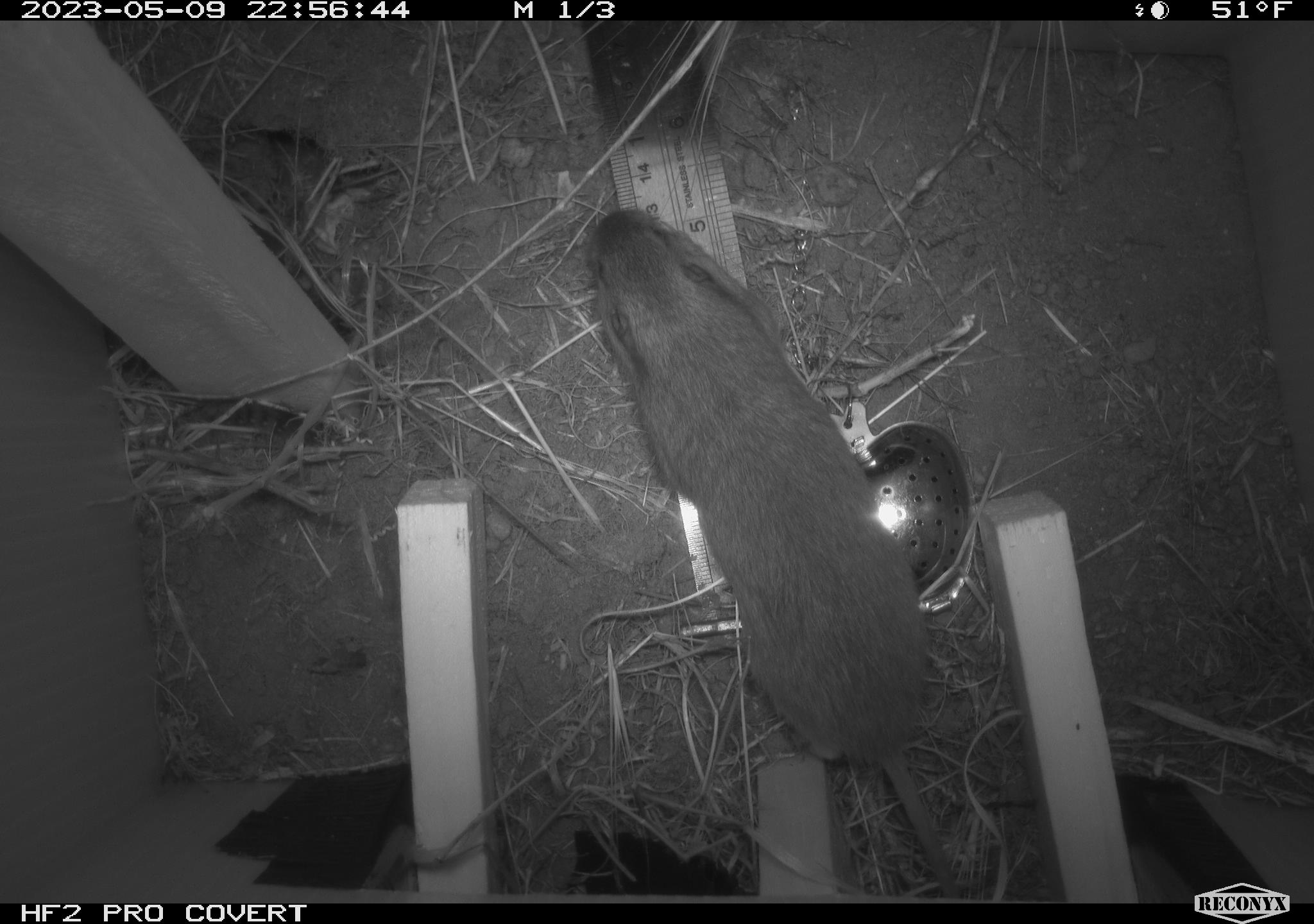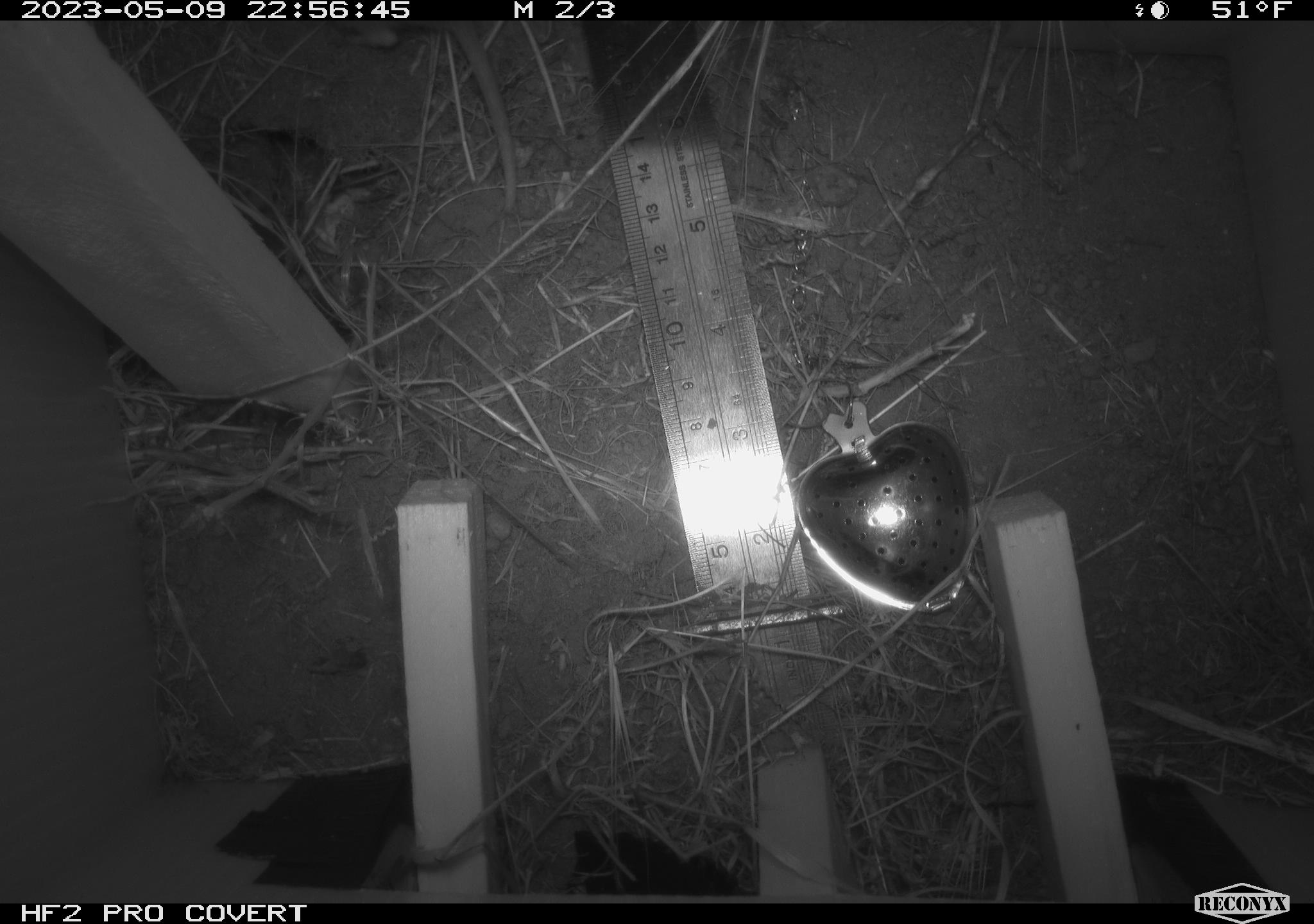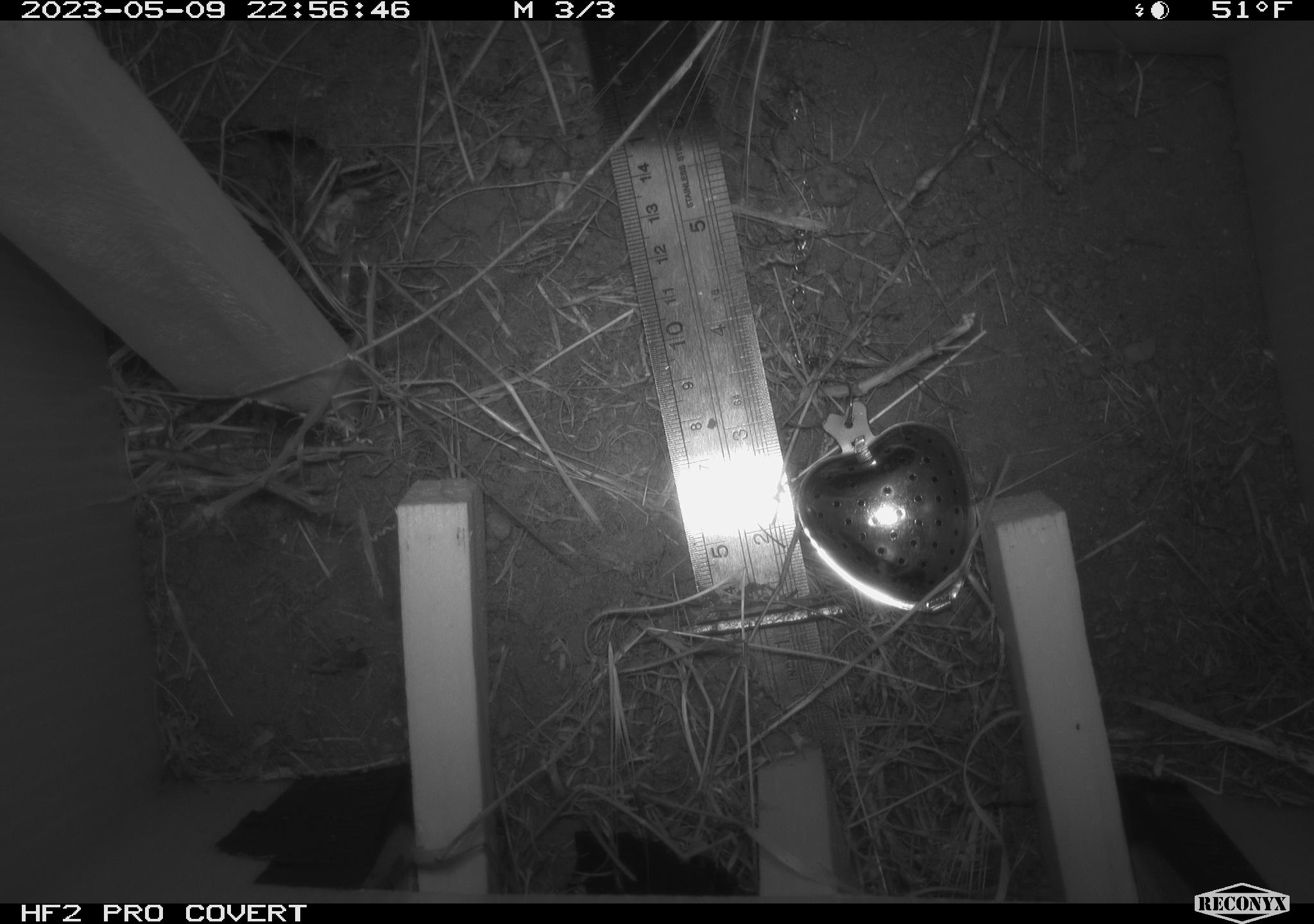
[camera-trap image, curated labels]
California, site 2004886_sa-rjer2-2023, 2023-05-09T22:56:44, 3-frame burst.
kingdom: Animalia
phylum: Chordata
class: Mammalia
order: Rodentia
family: Geomyidae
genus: Megascapheus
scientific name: Megascapheus bottae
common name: botta's pocket gopher